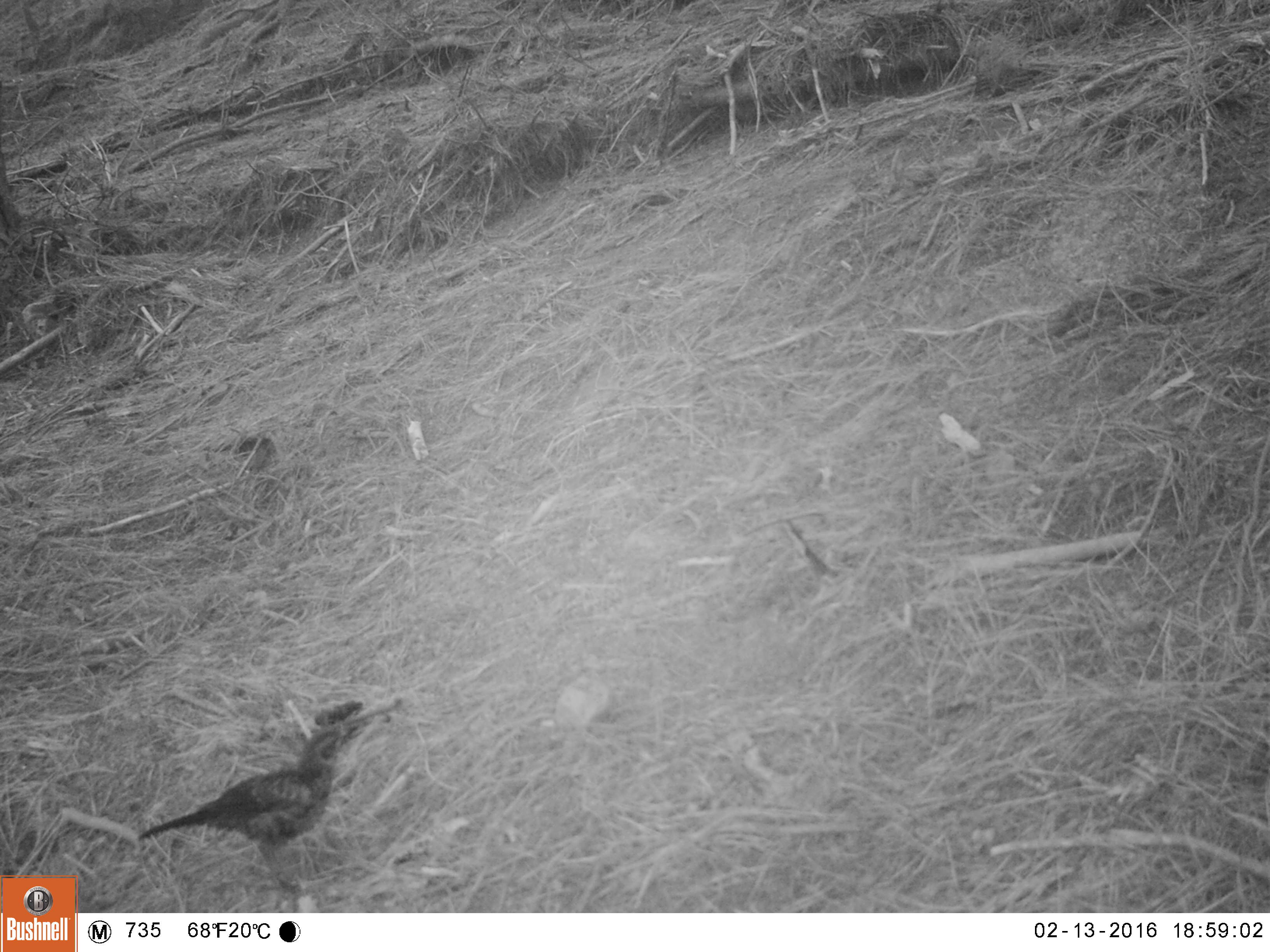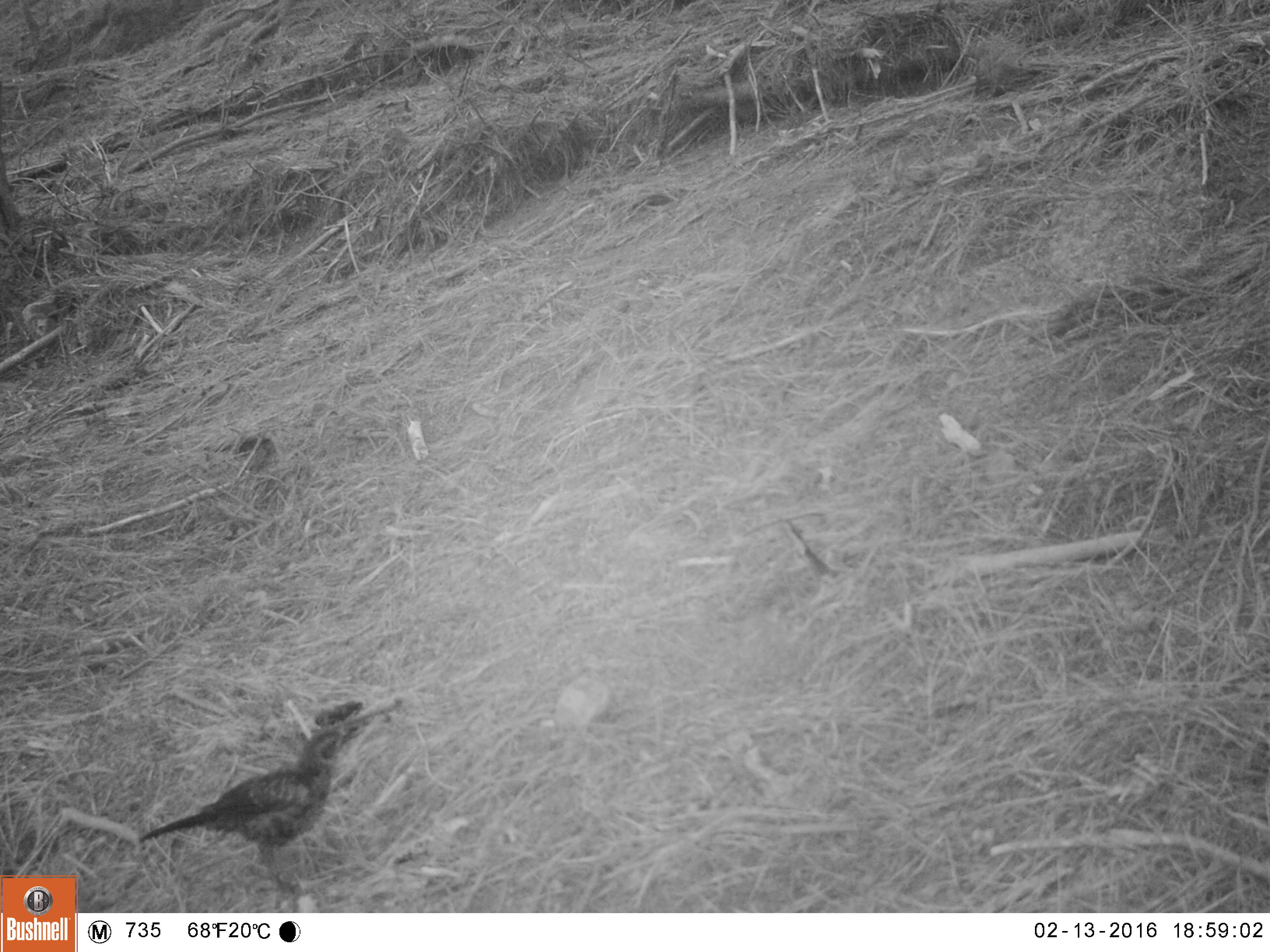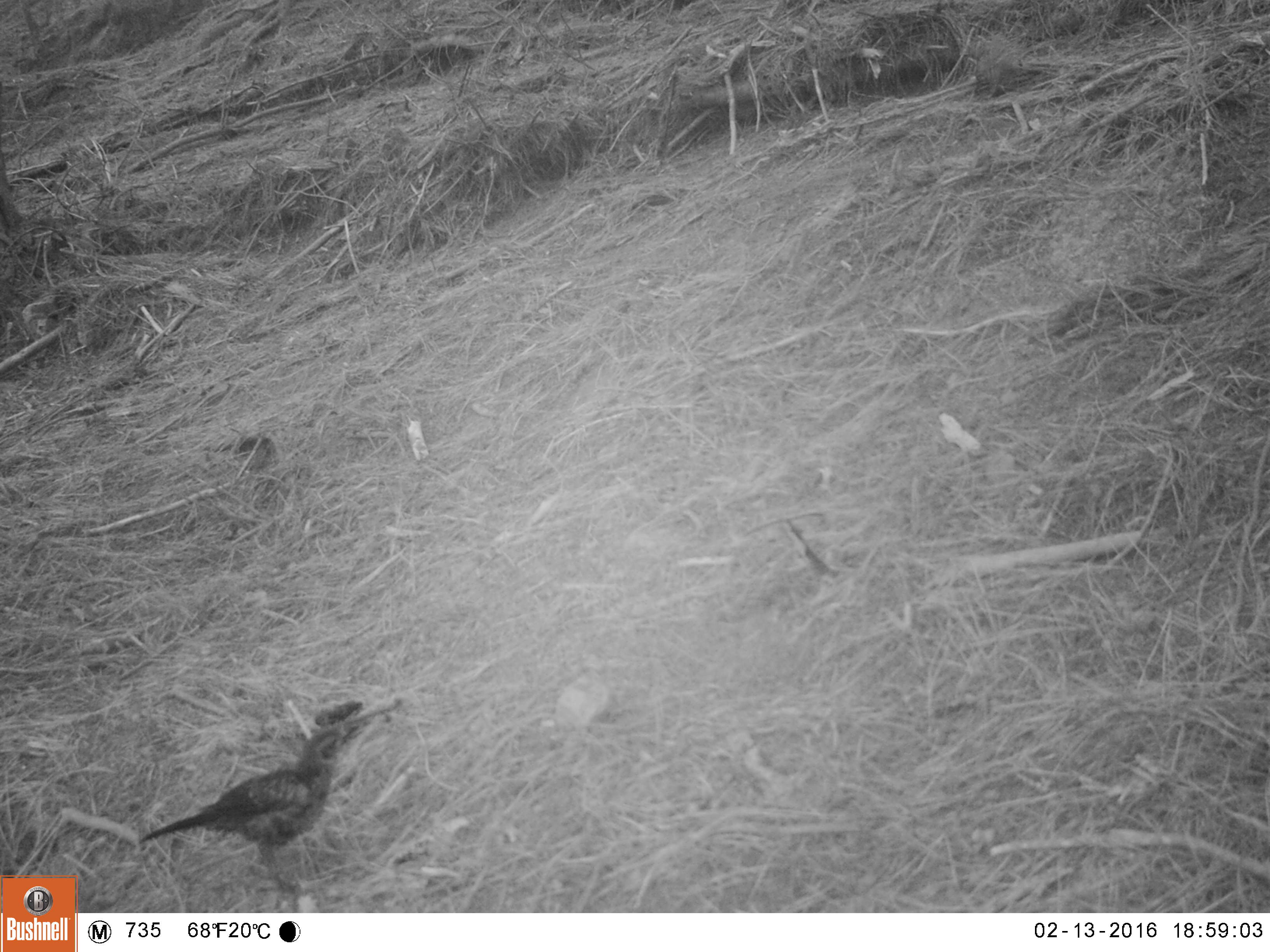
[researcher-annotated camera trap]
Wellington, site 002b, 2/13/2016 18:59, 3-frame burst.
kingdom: Animalia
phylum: Chordata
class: Aves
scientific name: Aves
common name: bird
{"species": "bird (Aves)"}